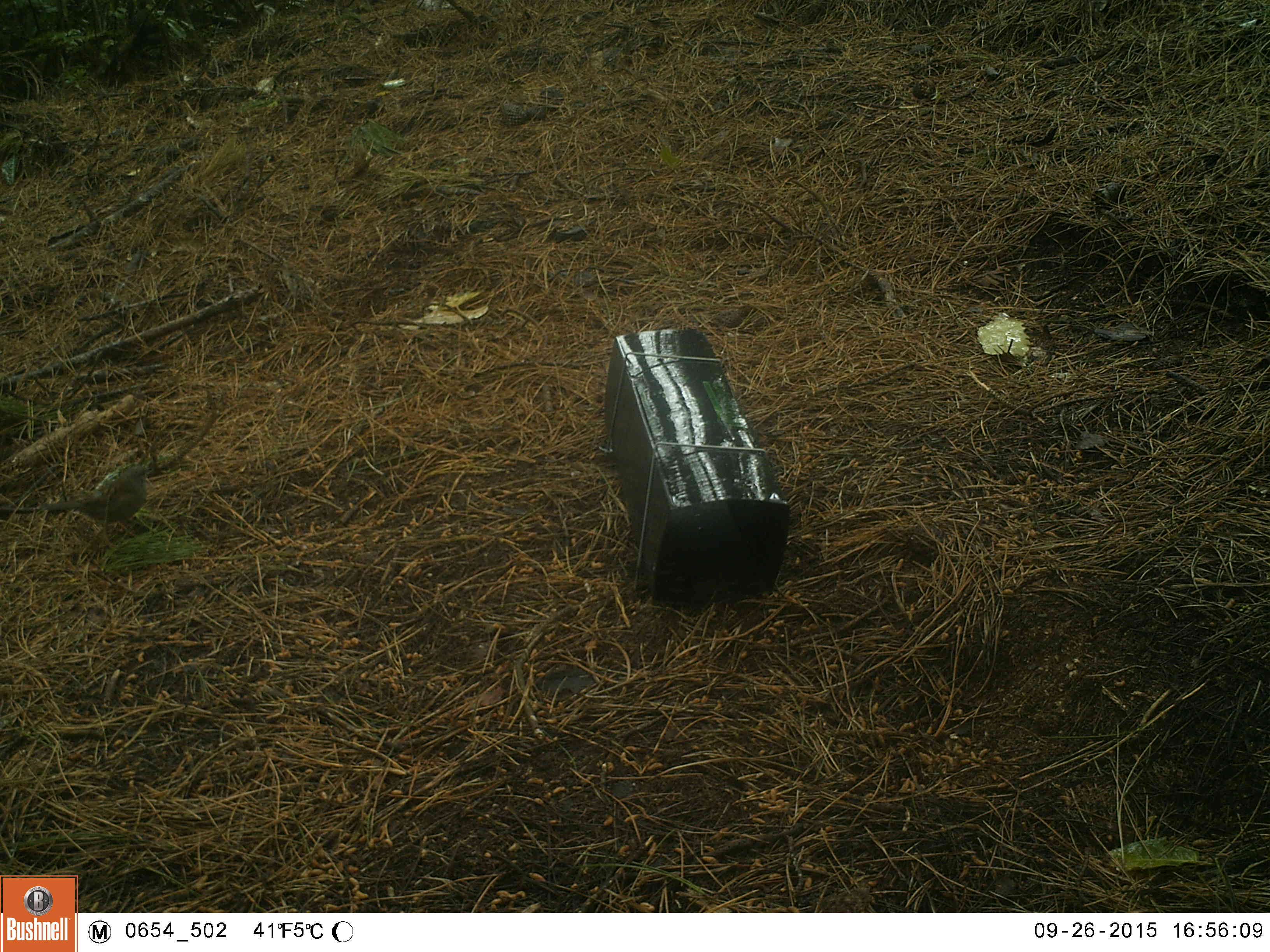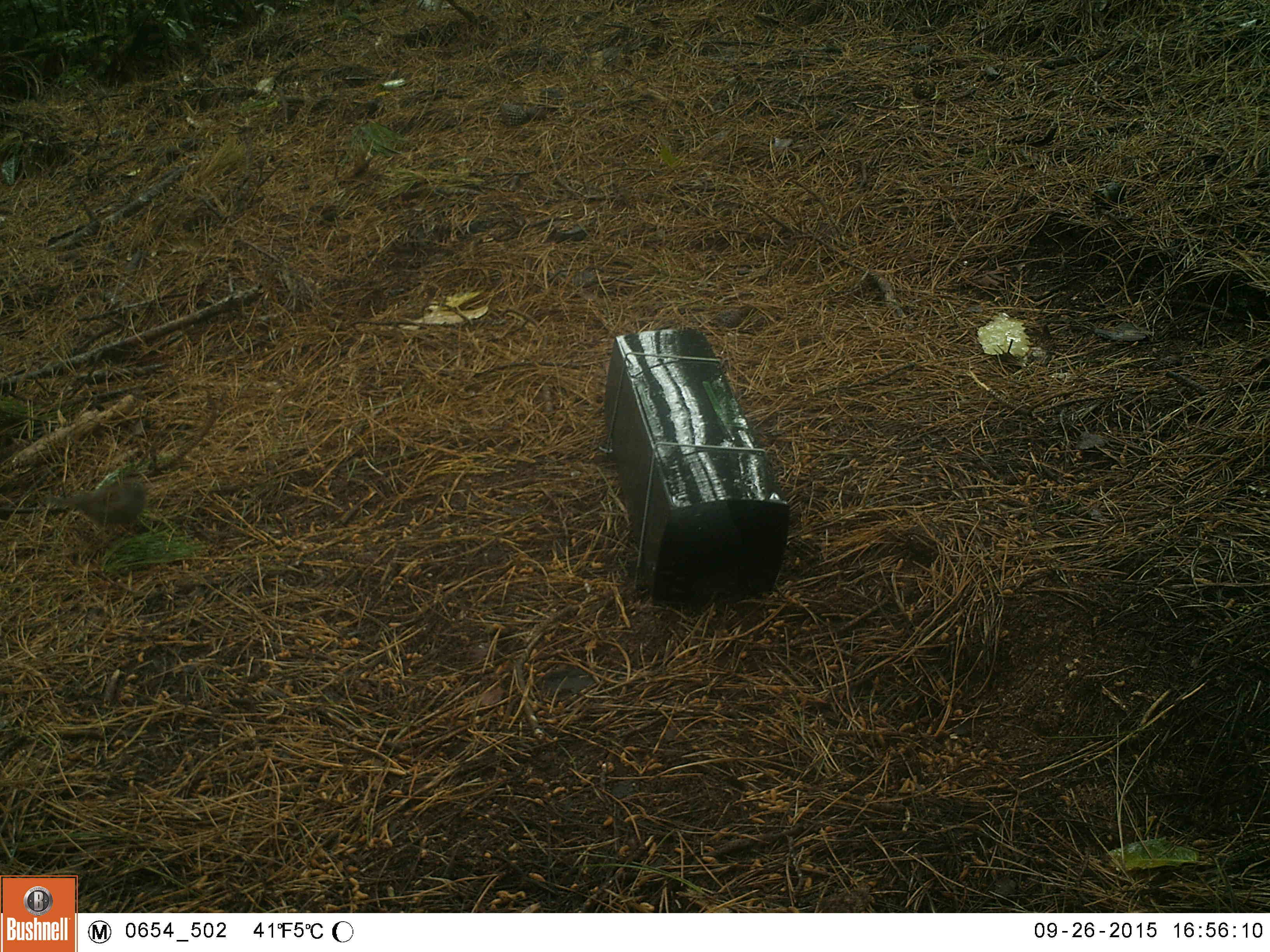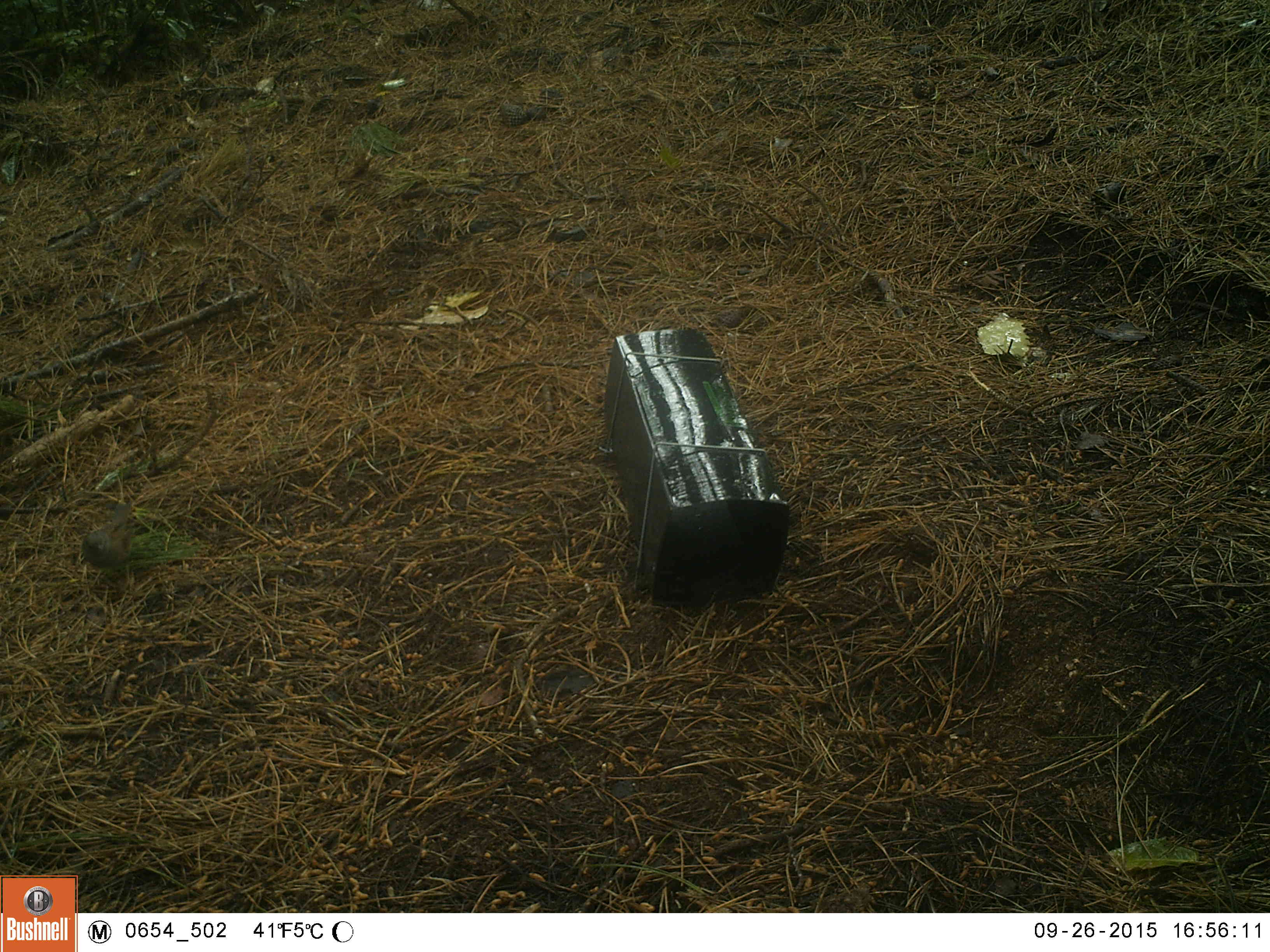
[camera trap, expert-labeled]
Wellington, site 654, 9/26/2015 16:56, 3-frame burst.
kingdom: Animalia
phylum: Chordata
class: Aves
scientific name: Aves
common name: bird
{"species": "bird (Aves)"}